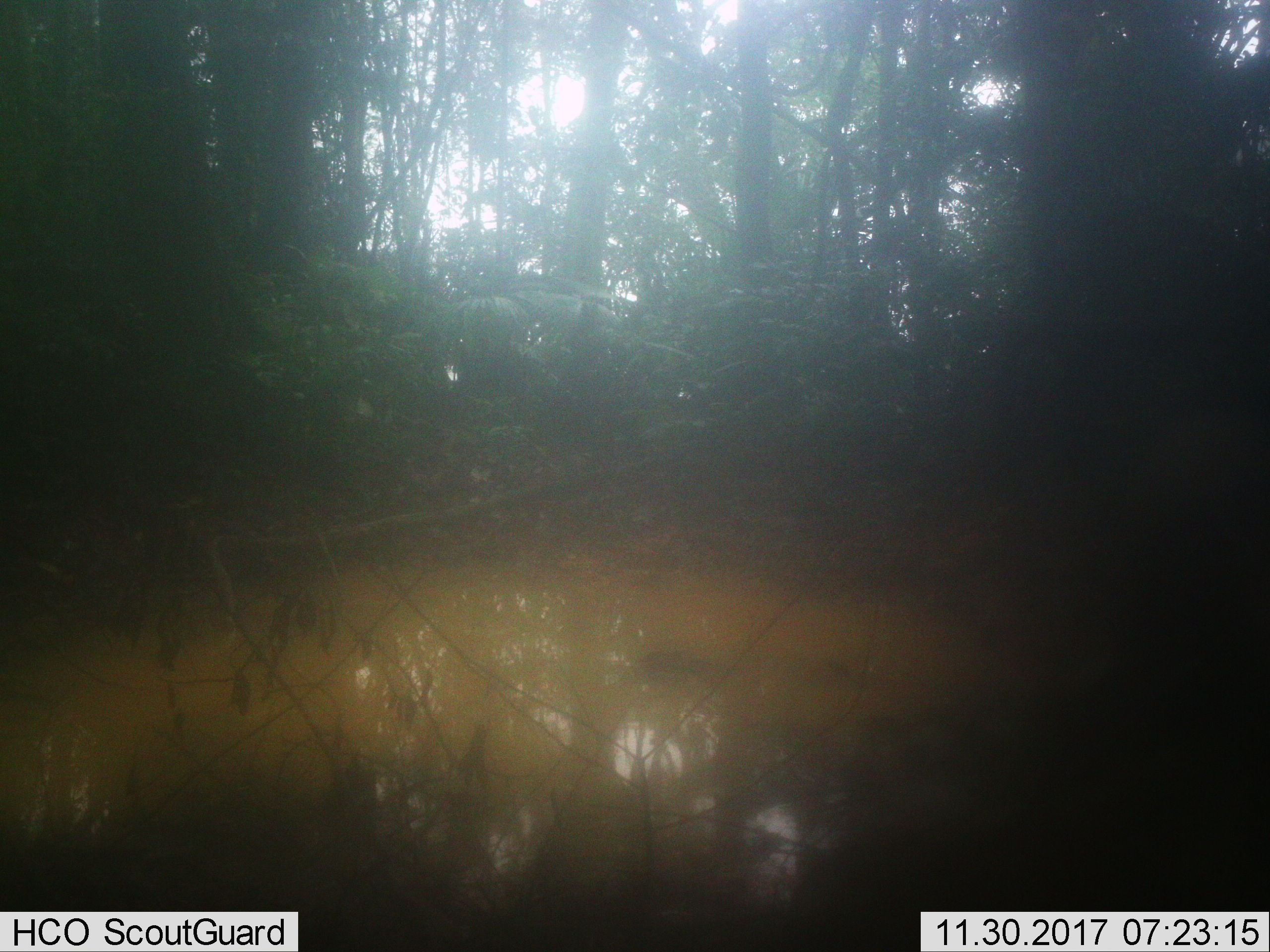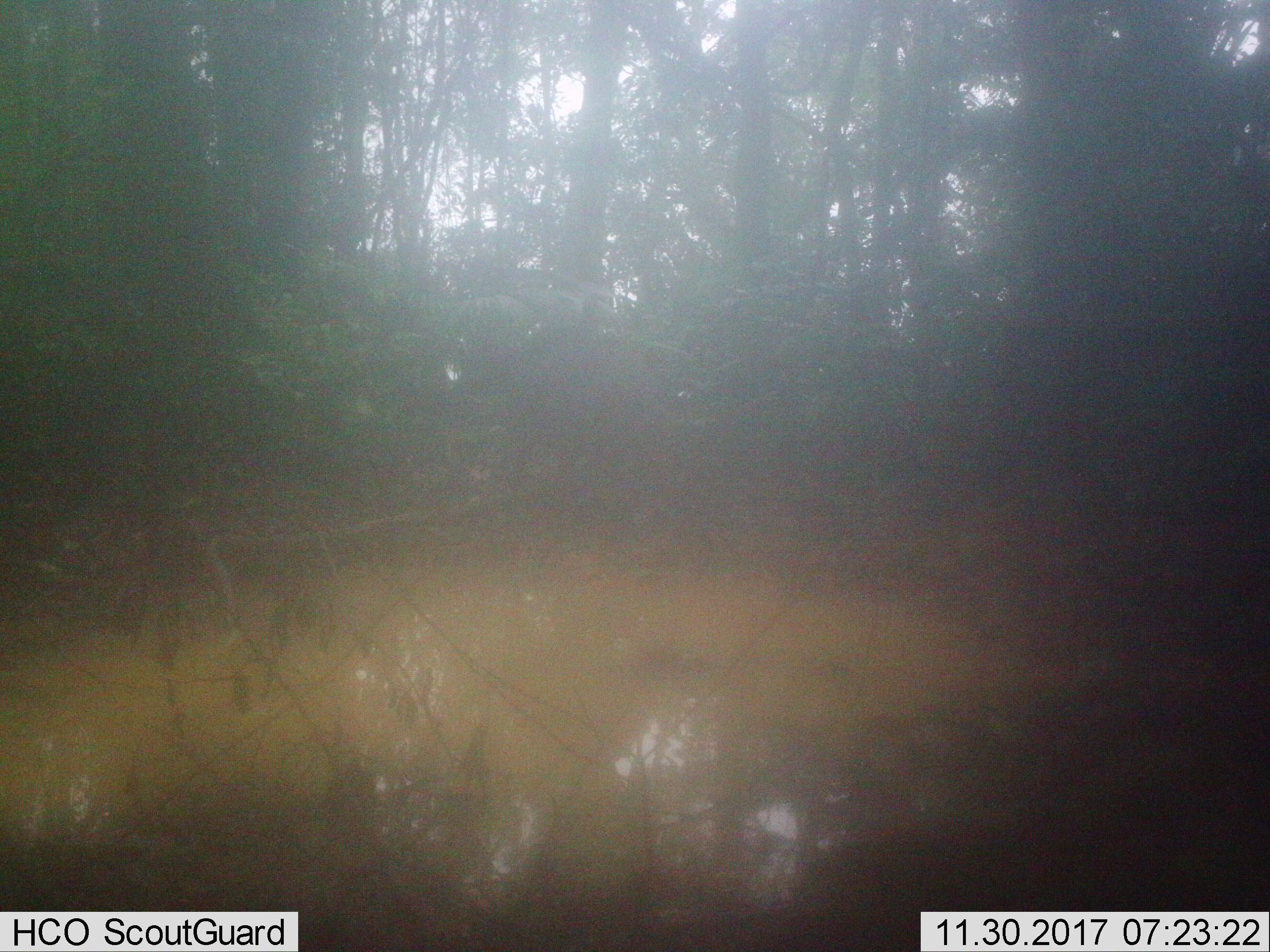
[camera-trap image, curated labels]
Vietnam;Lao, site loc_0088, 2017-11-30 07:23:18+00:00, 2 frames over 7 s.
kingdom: Animalia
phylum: Chordata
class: Mammalia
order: Artiodactyla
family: Suidae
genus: Sus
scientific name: Sus scrofa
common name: eurasian wild pig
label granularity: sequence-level